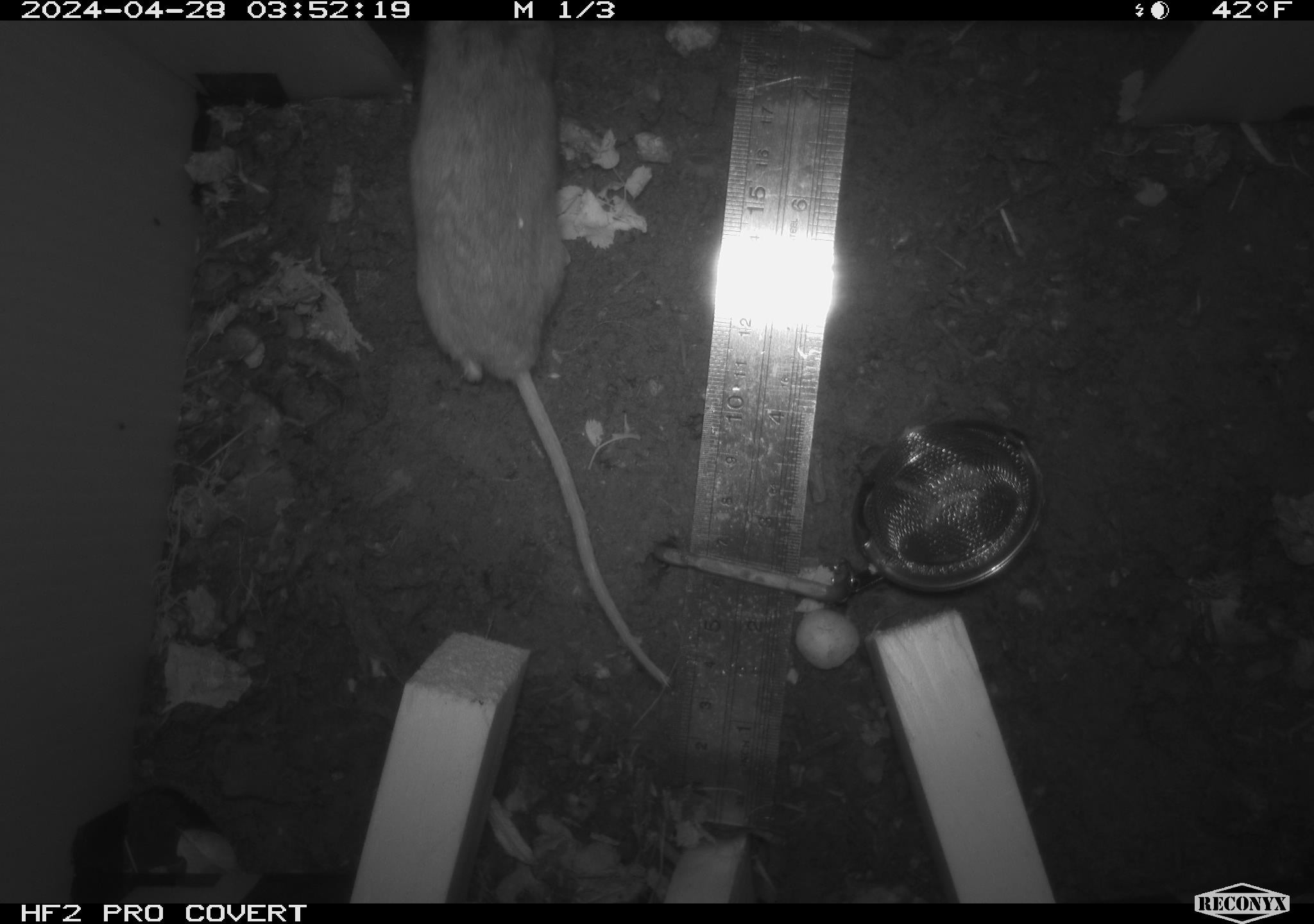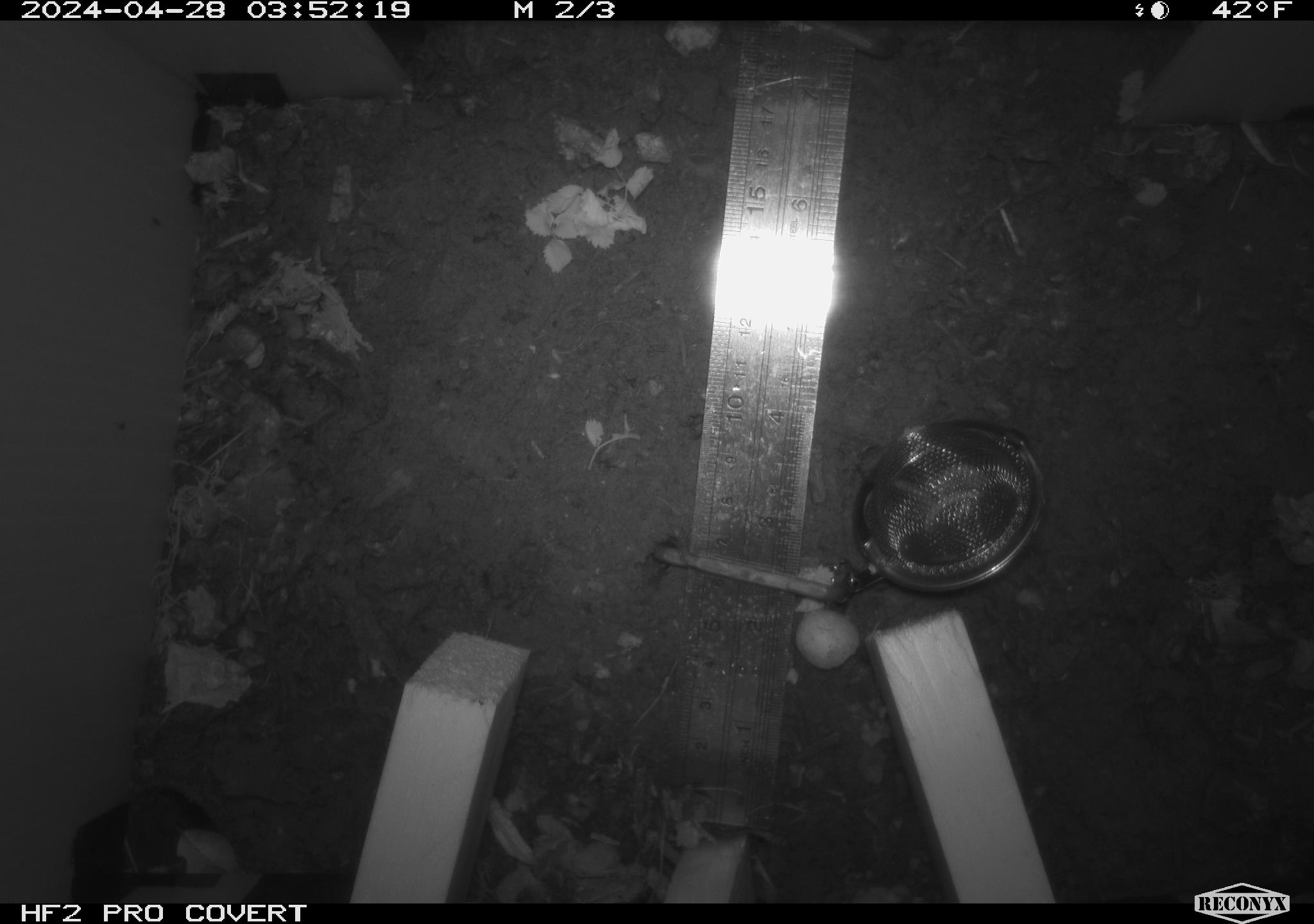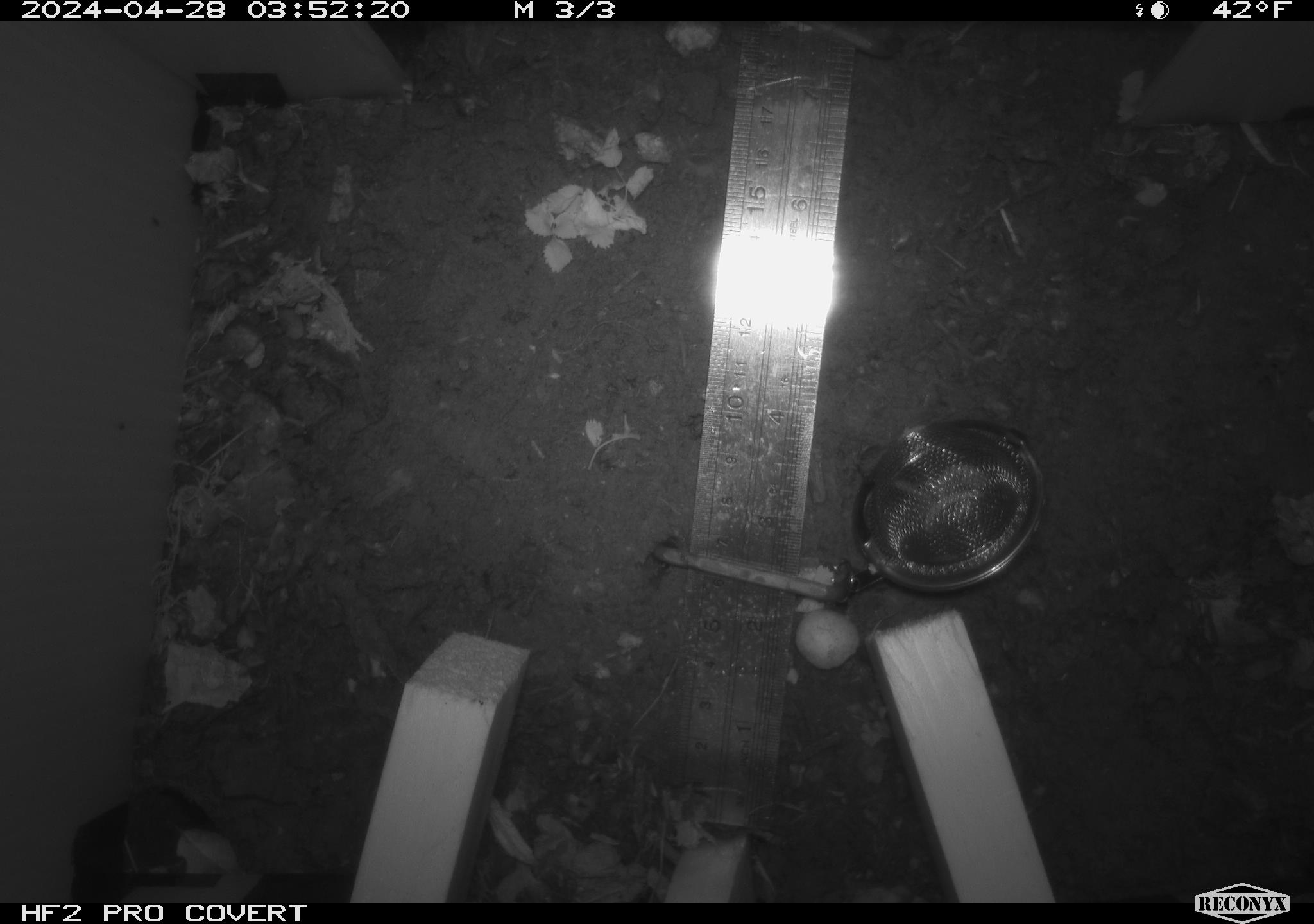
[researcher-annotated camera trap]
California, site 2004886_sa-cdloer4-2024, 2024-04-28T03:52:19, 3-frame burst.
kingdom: Animalia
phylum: Chordata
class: Mammalia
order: Rodentia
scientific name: Rodentia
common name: mouse species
Mouse species (Rodentia).